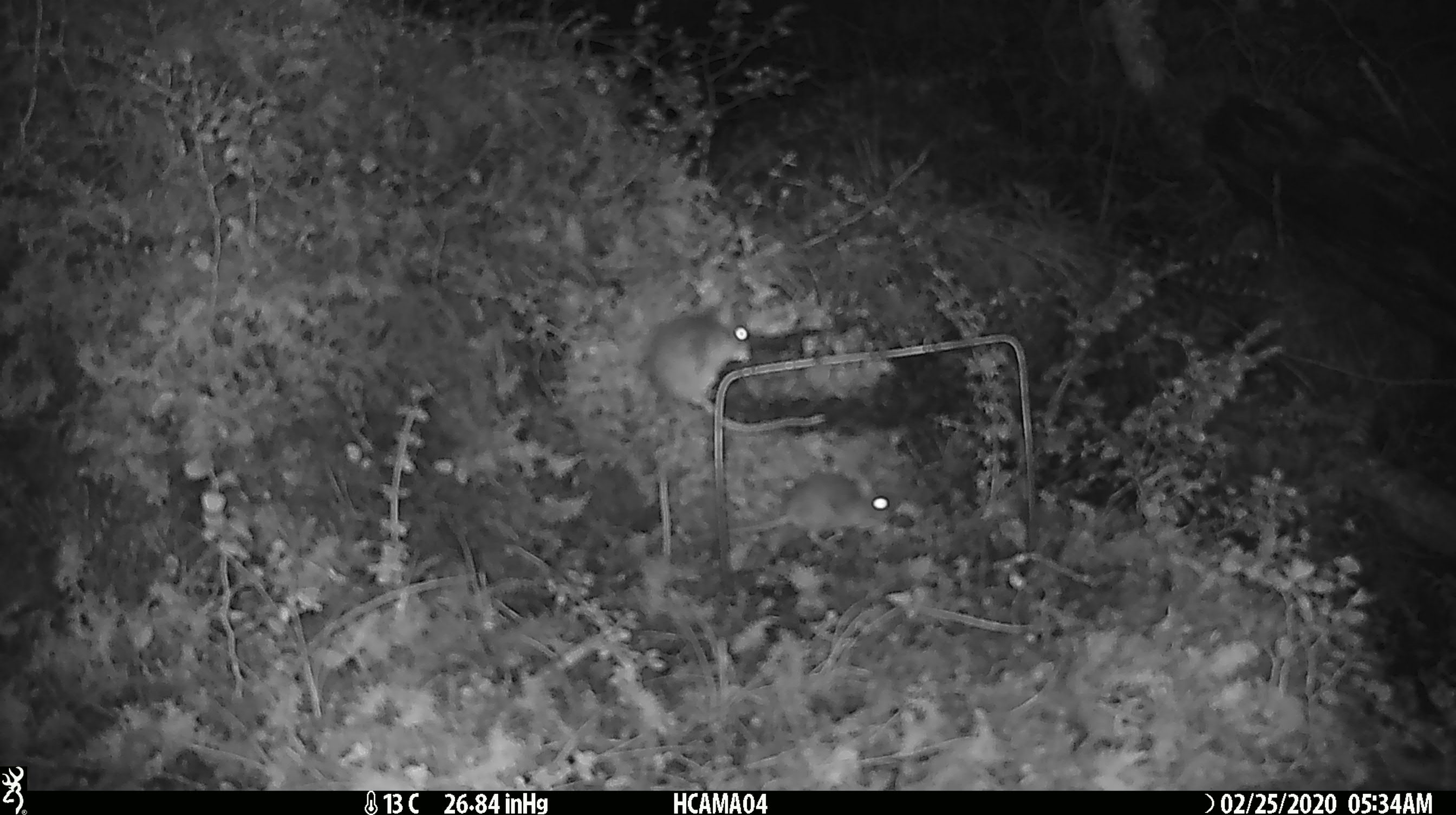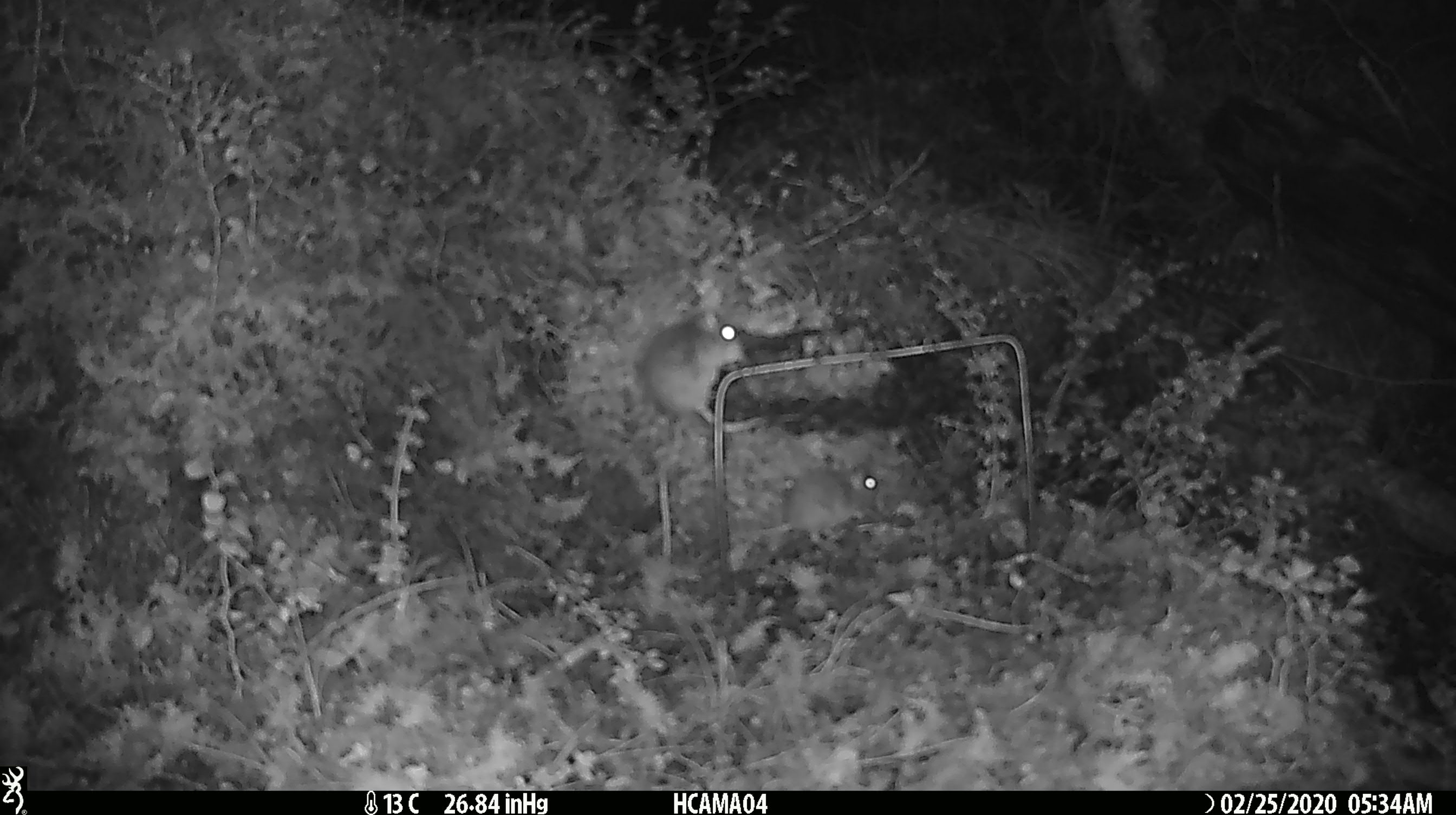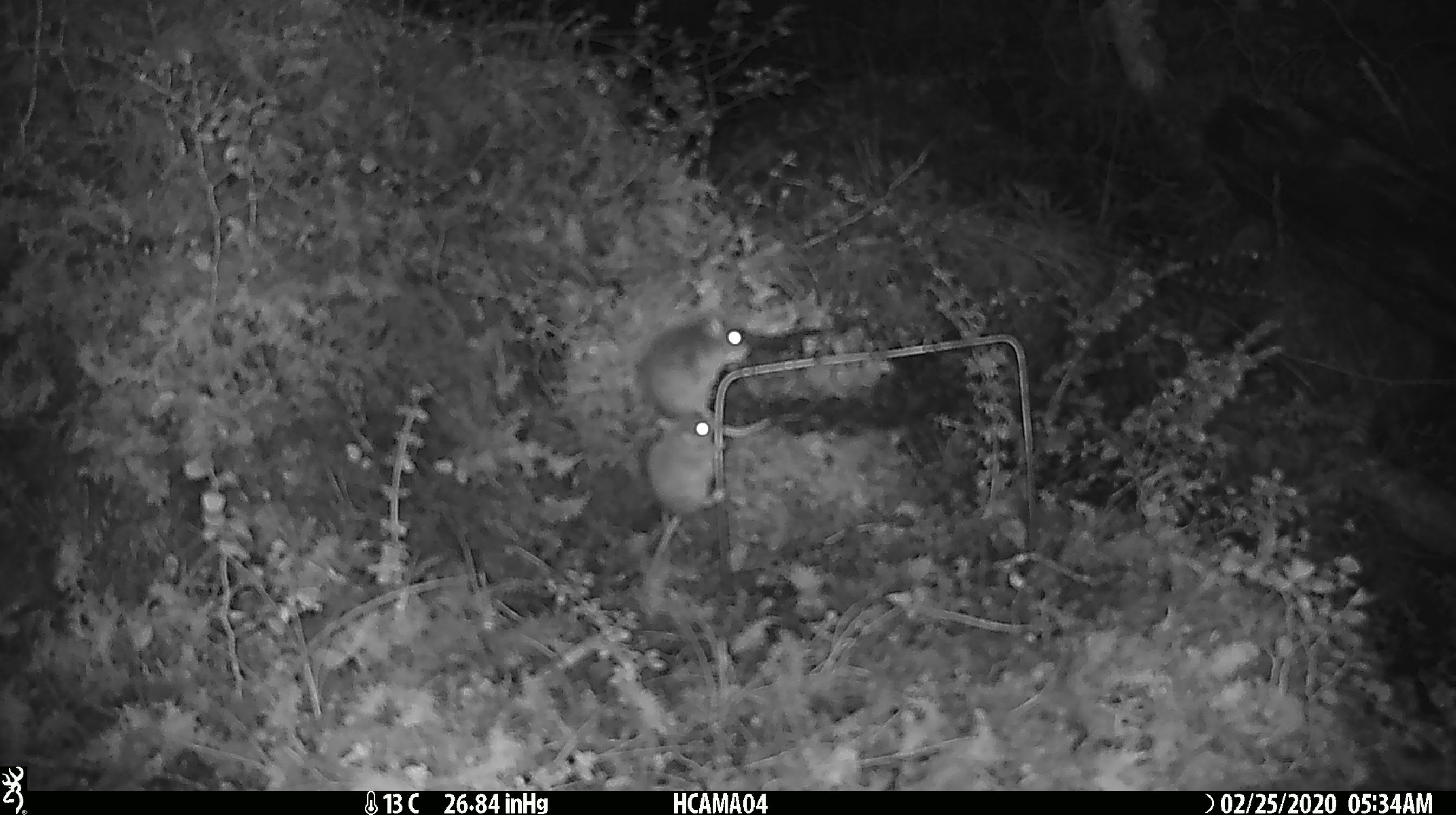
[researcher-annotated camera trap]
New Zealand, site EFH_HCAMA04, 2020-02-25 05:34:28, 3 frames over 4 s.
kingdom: Animalia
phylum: Chordata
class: Mammalia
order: Rodentia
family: Muridae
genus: Mus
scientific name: Mus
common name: mouse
Mouse (Mus).